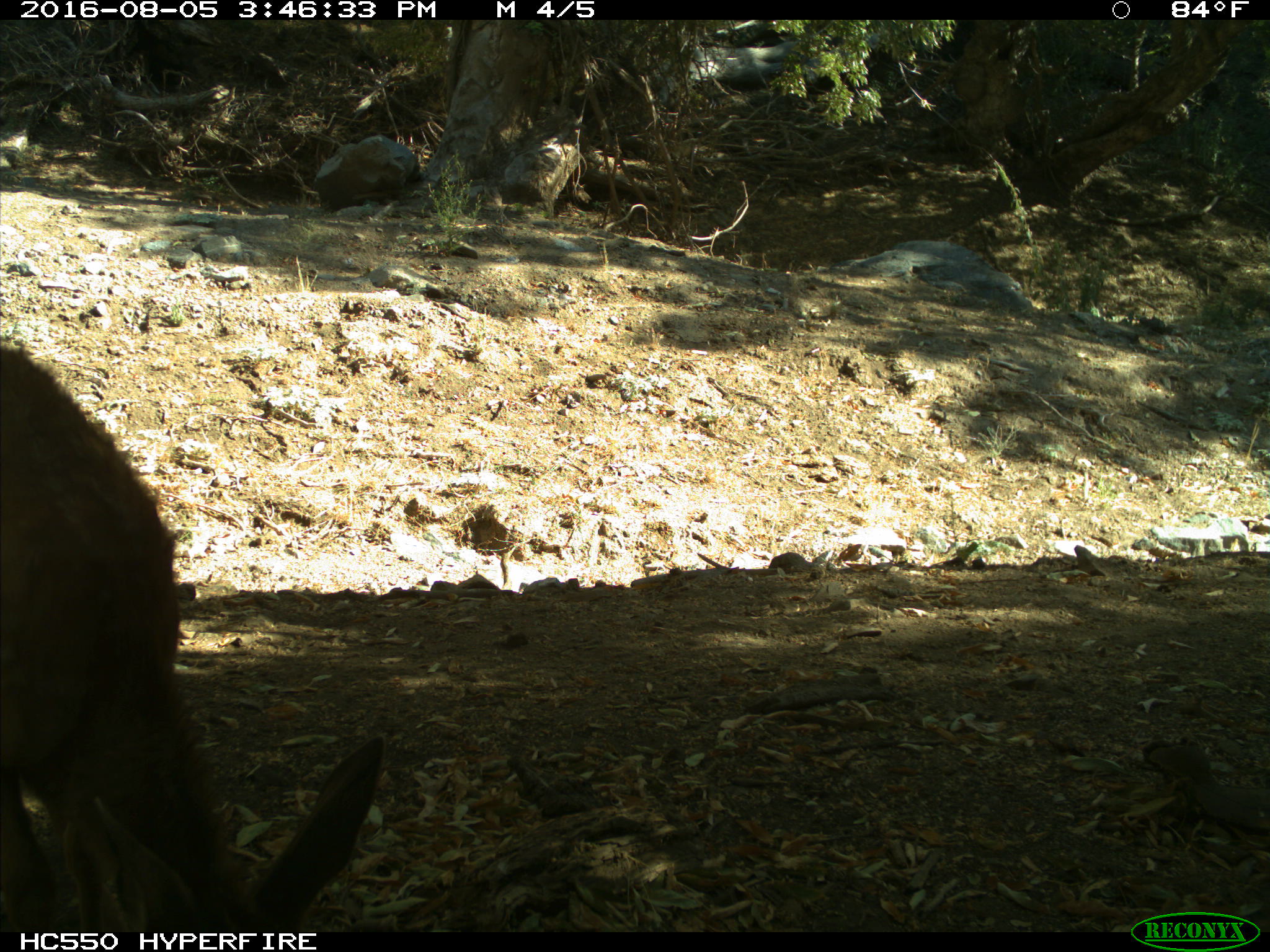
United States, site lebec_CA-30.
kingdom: Animalia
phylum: Chordata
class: Mammalia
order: Artiodactyla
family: Cervidae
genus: Odocoileus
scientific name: Odocoileus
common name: deer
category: unidentified deer